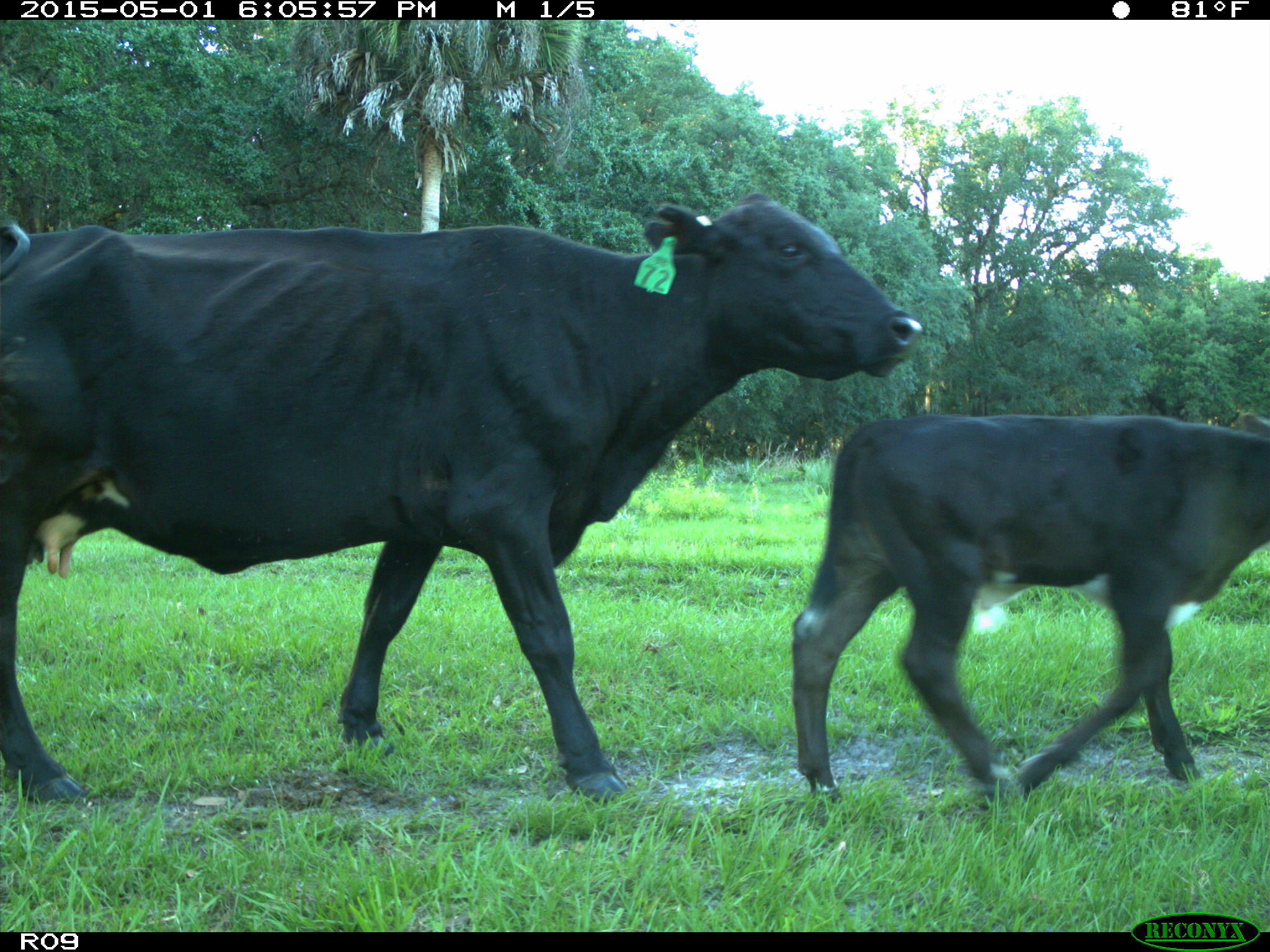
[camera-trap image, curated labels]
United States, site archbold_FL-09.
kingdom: Animalia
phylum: Chordata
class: Mammalia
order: Artiodactyla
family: Bovidae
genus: Bos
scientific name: Bos taurus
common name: domestic cow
Bos taurus (domestic cow).